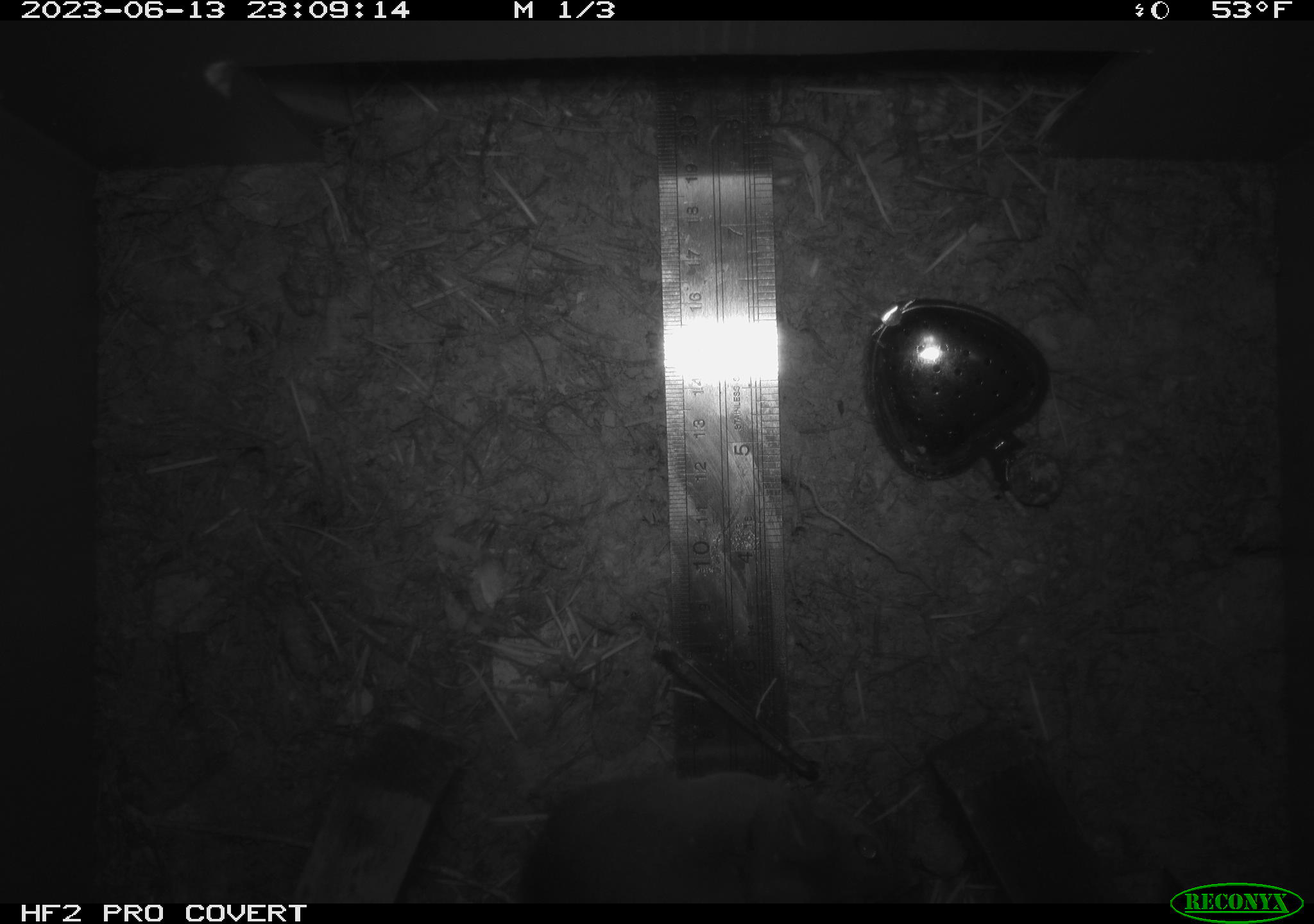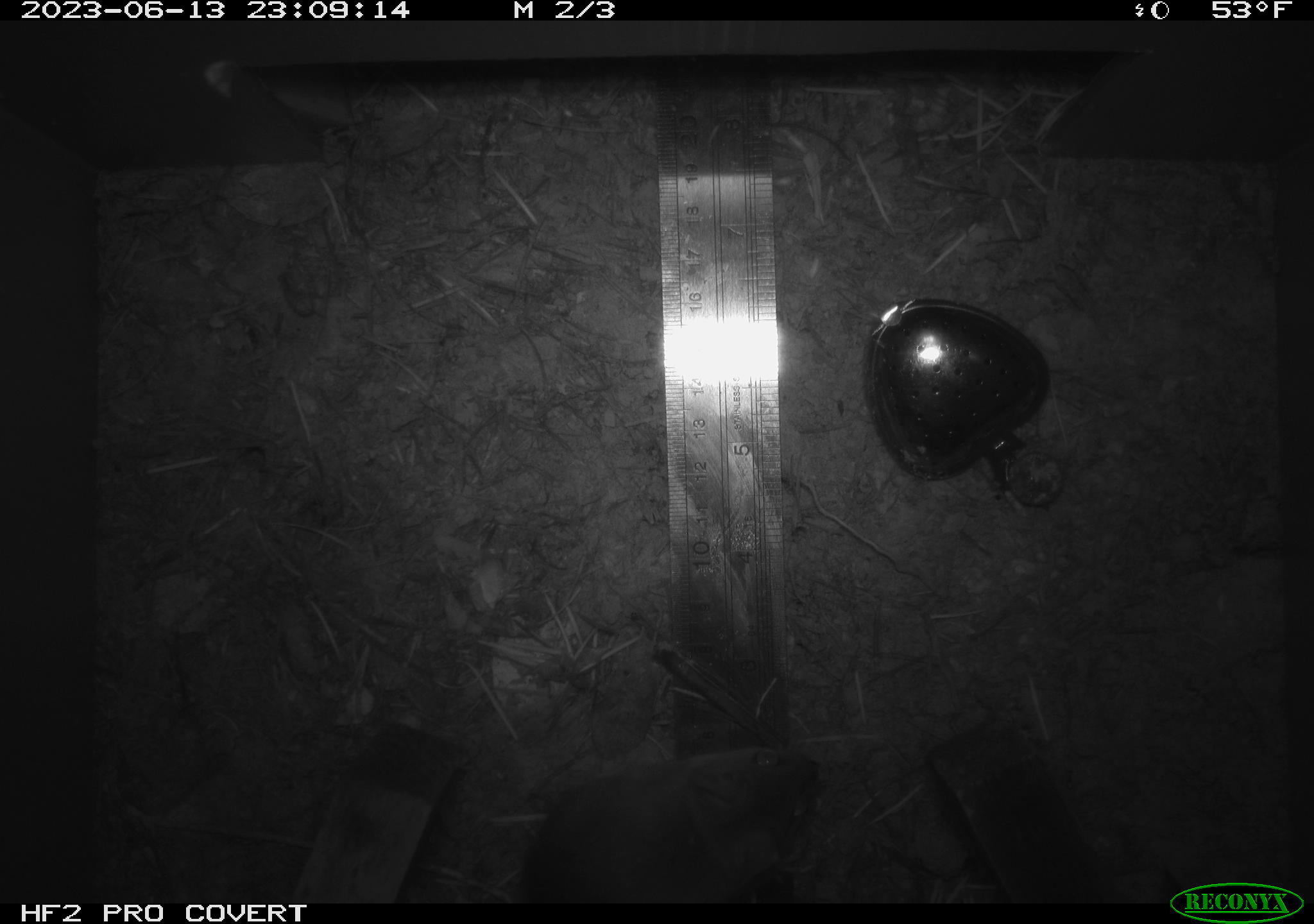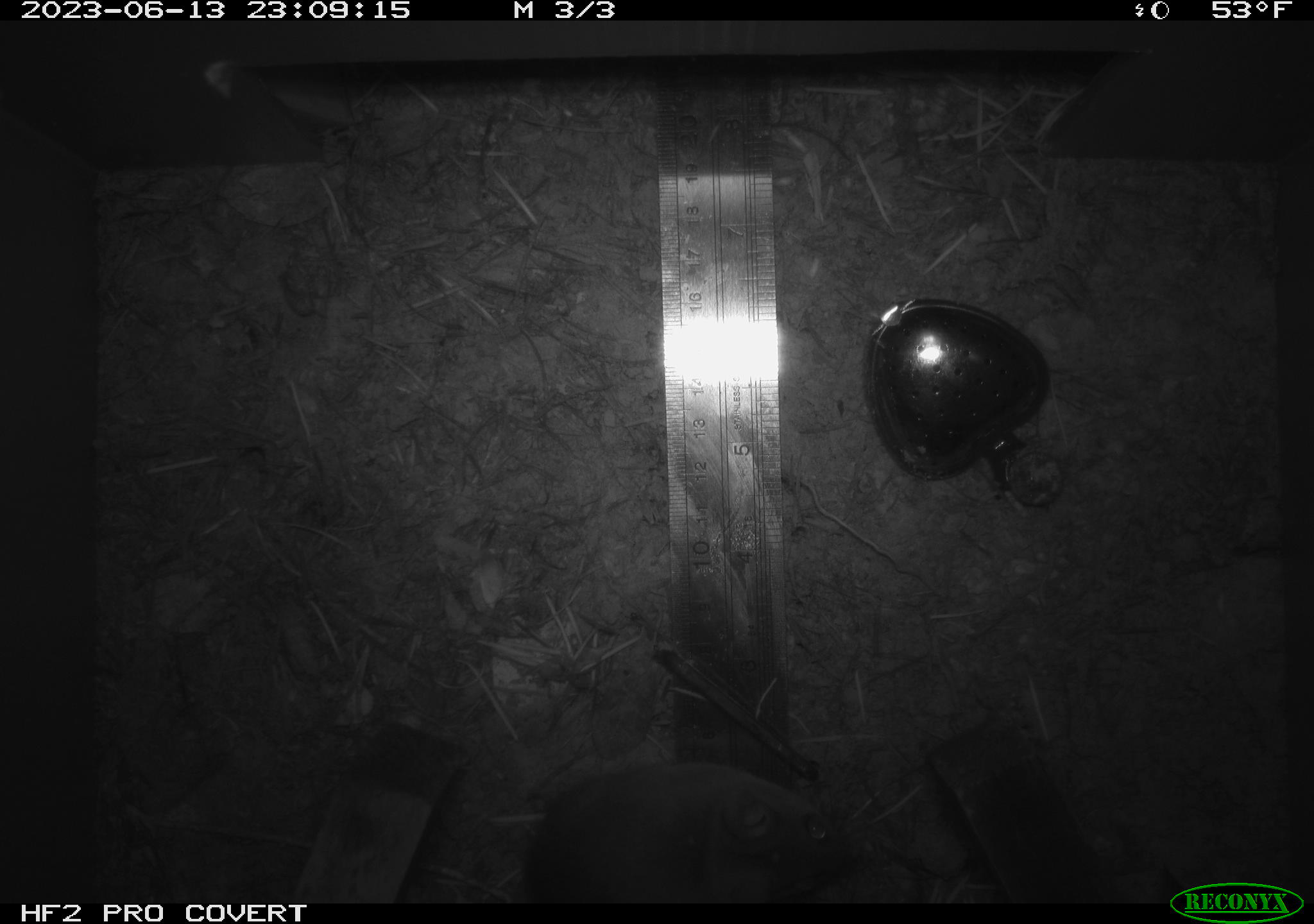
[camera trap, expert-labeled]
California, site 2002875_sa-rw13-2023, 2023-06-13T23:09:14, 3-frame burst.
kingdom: Animalia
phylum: Chordata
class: Mammalia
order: Rodentia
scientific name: Rodentia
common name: mouse species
Mouse species (Rodentia).